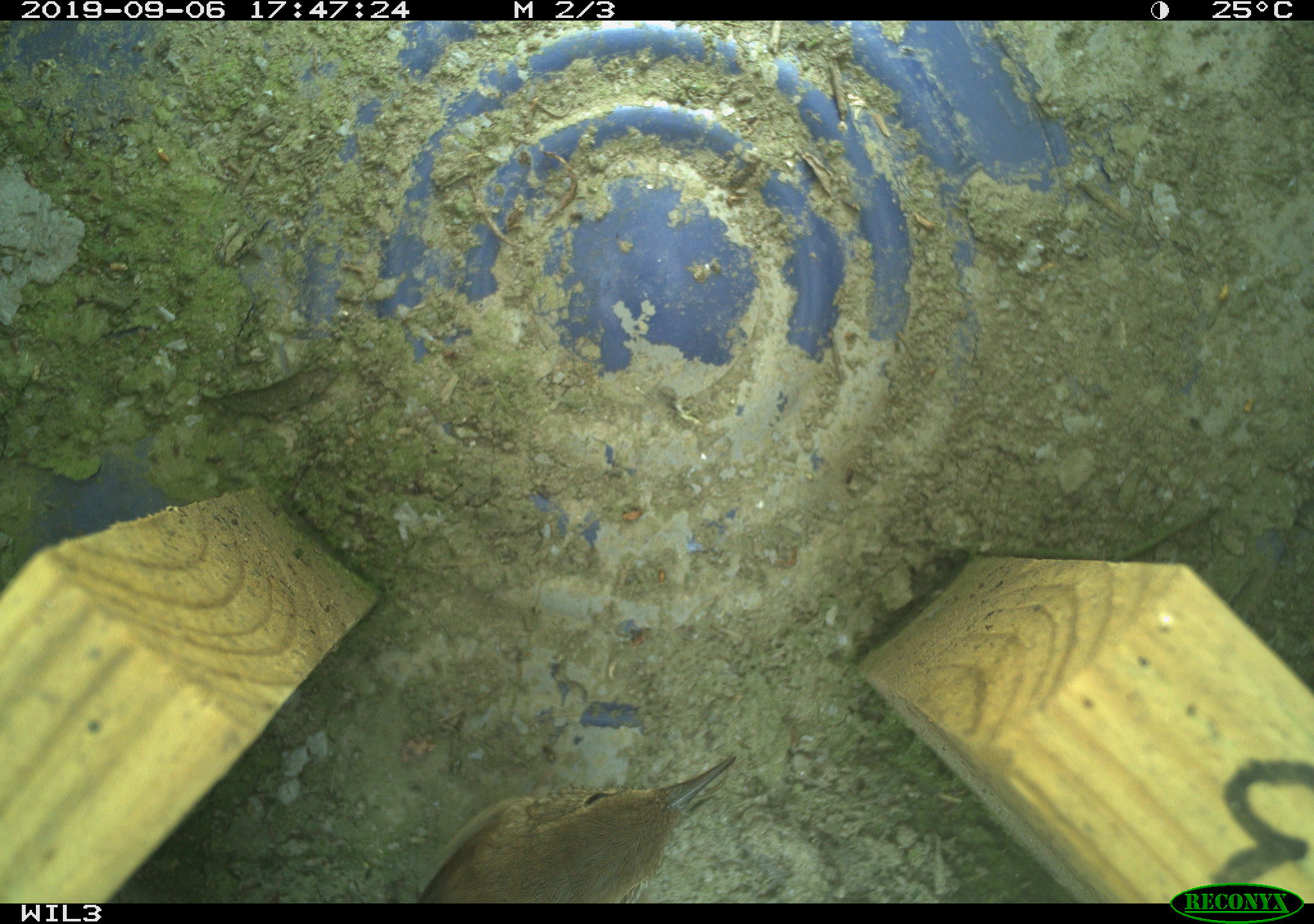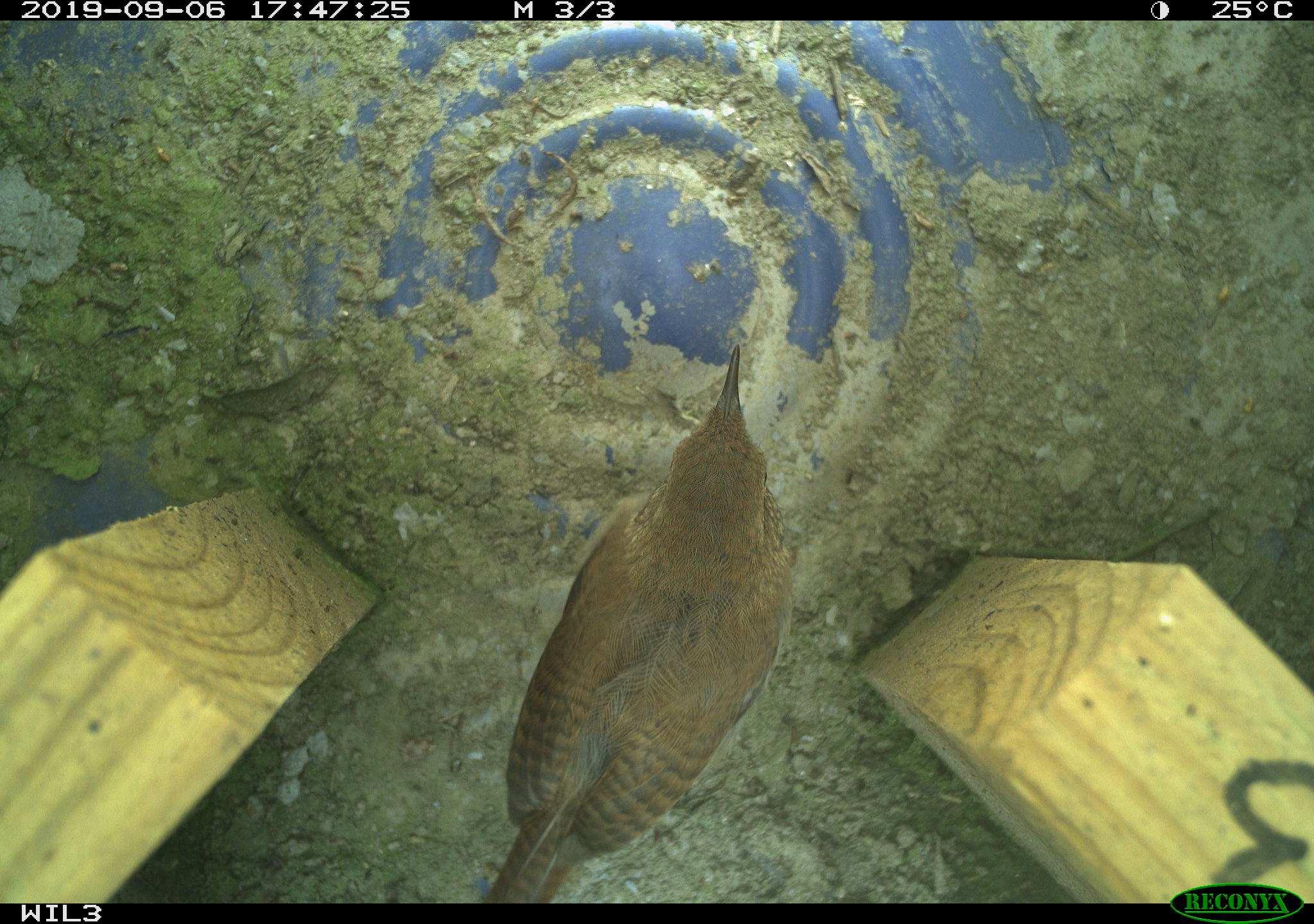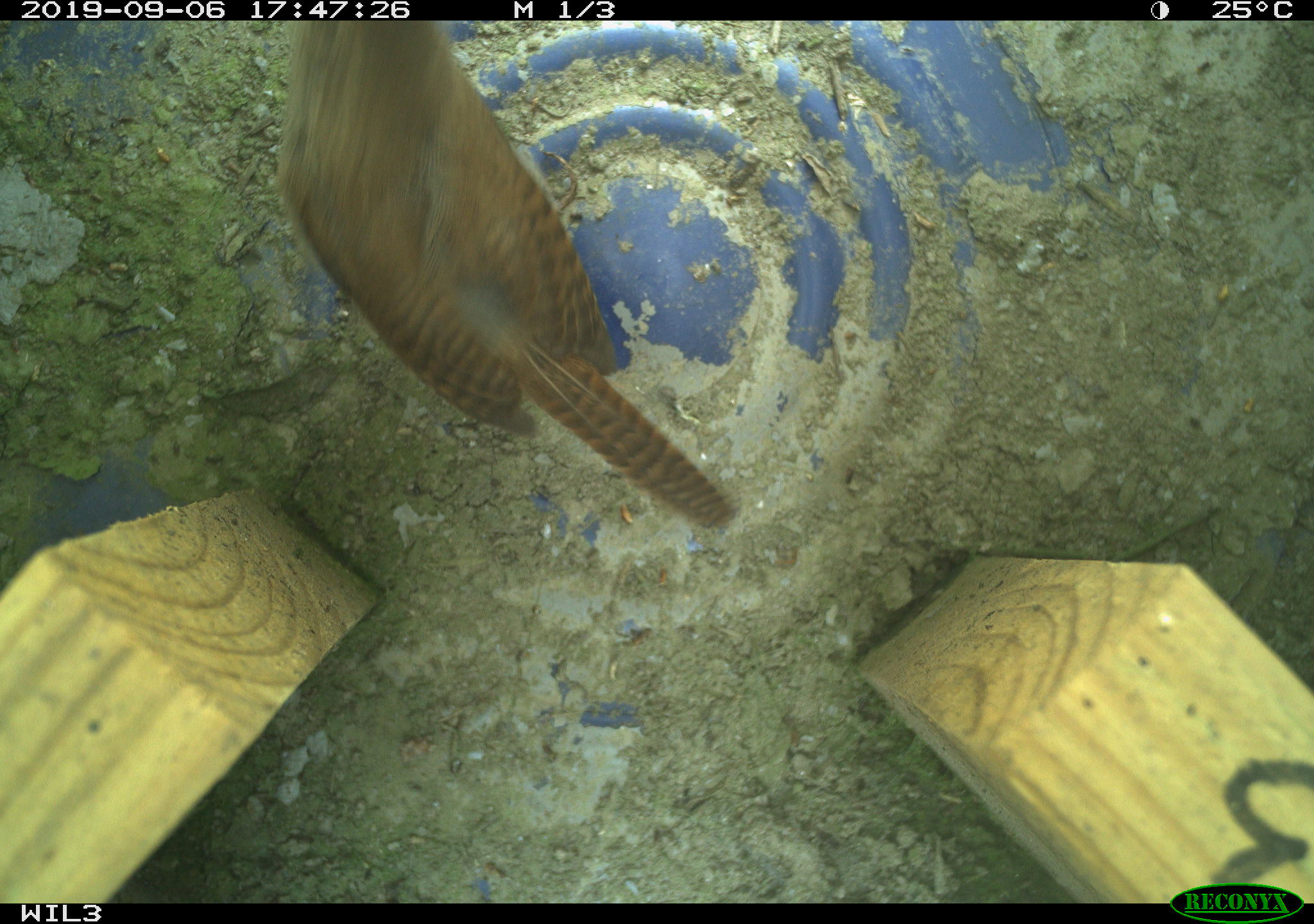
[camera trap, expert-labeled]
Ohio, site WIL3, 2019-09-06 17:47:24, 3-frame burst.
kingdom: Animalia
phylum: Chordata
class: Aves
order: Passeriformes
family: Troglodytidae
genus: Troglodytes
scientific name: Troglodytes aedon aedon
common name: northern house wren